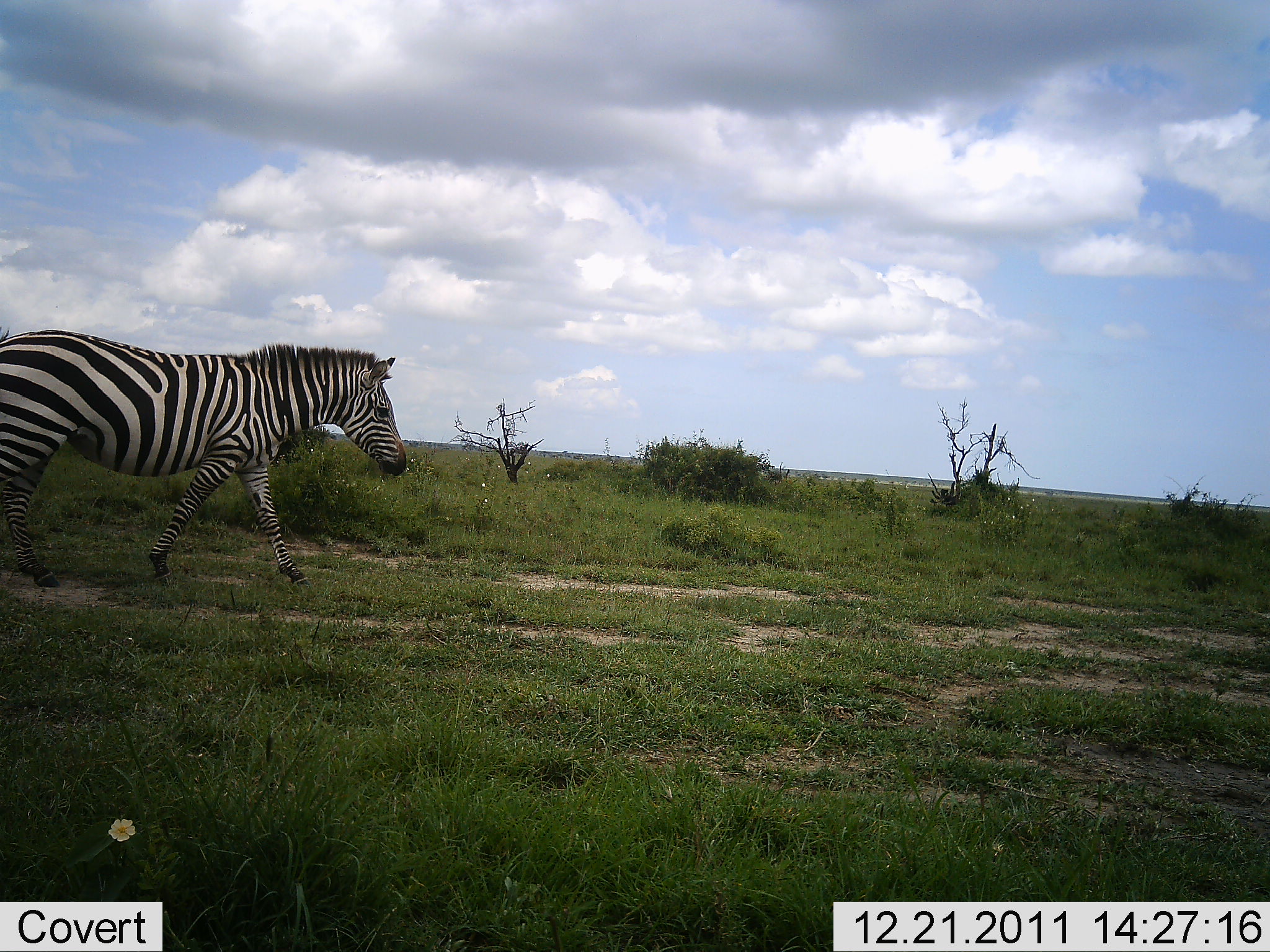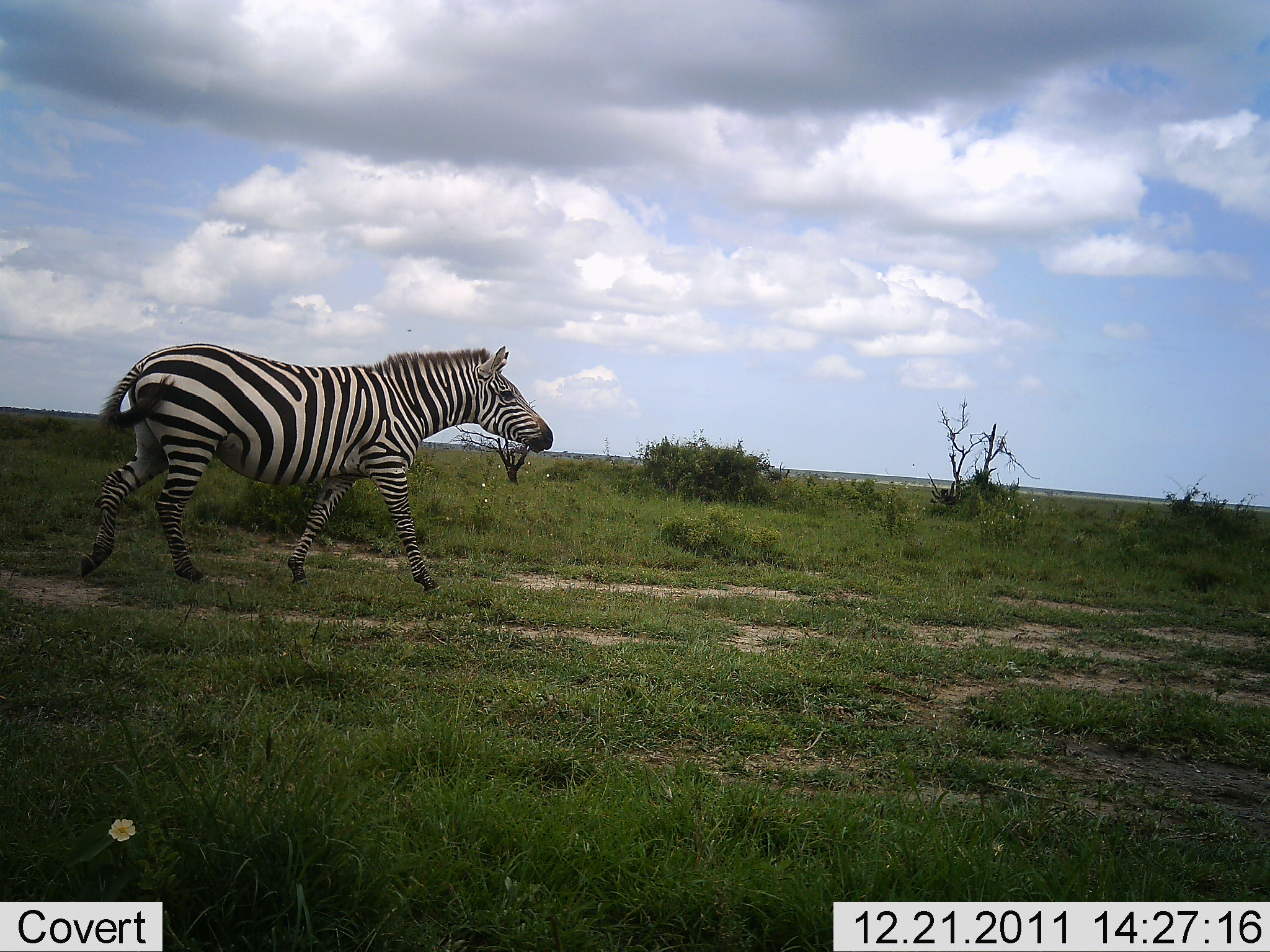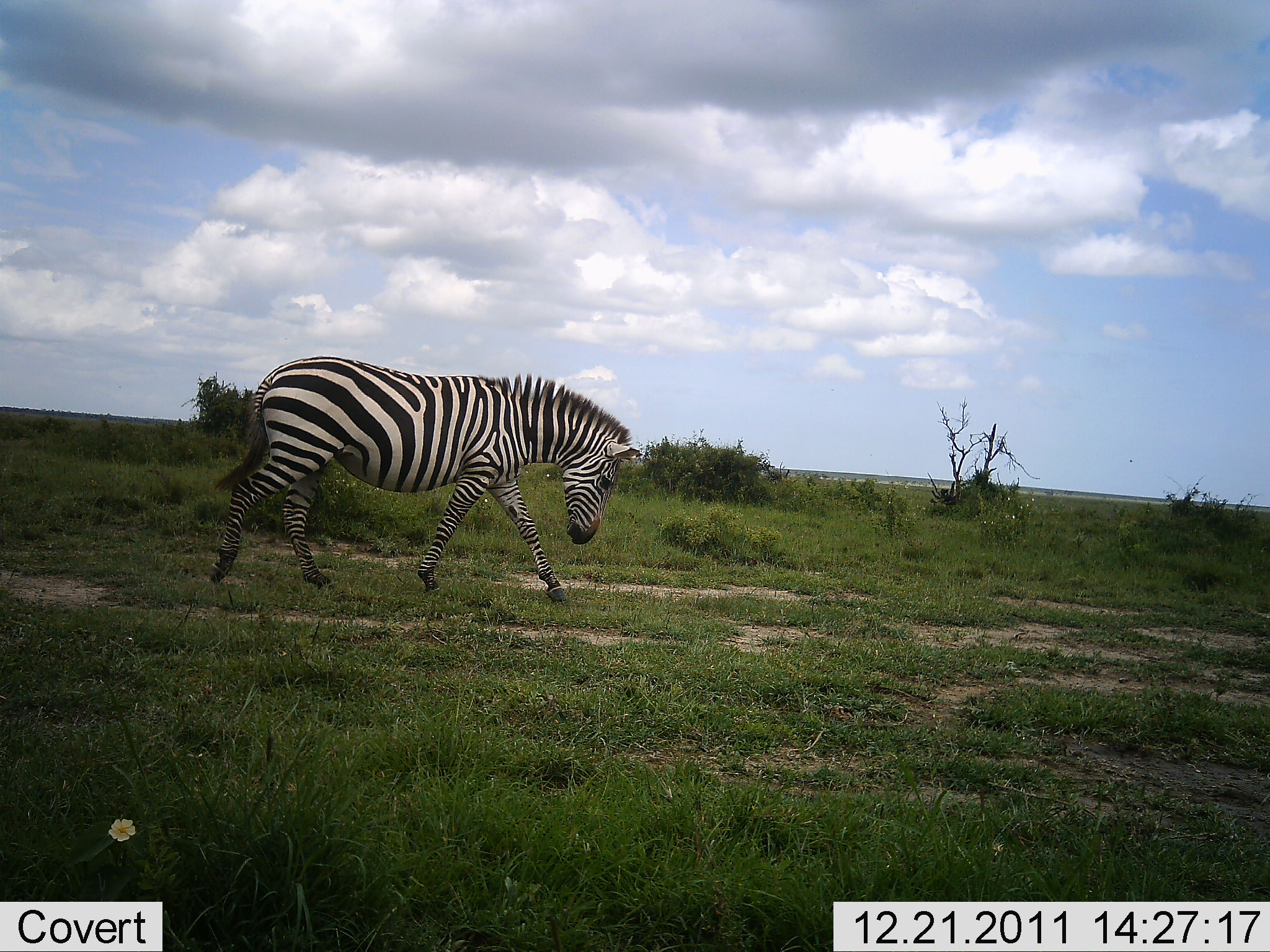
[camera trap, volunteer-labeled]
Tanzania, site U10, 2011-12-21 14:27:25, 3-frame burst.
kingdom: Animalia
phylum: Chordata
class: Mammalia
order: Perissodactyla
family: Equidae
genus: Equus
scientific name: Equus quagga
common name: plains zebra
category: zebra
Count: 1.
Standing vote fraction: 0%.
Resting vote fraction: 0%.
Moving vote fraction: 100%.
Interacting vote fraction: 0%.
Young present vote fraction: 0%.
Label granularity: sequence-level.